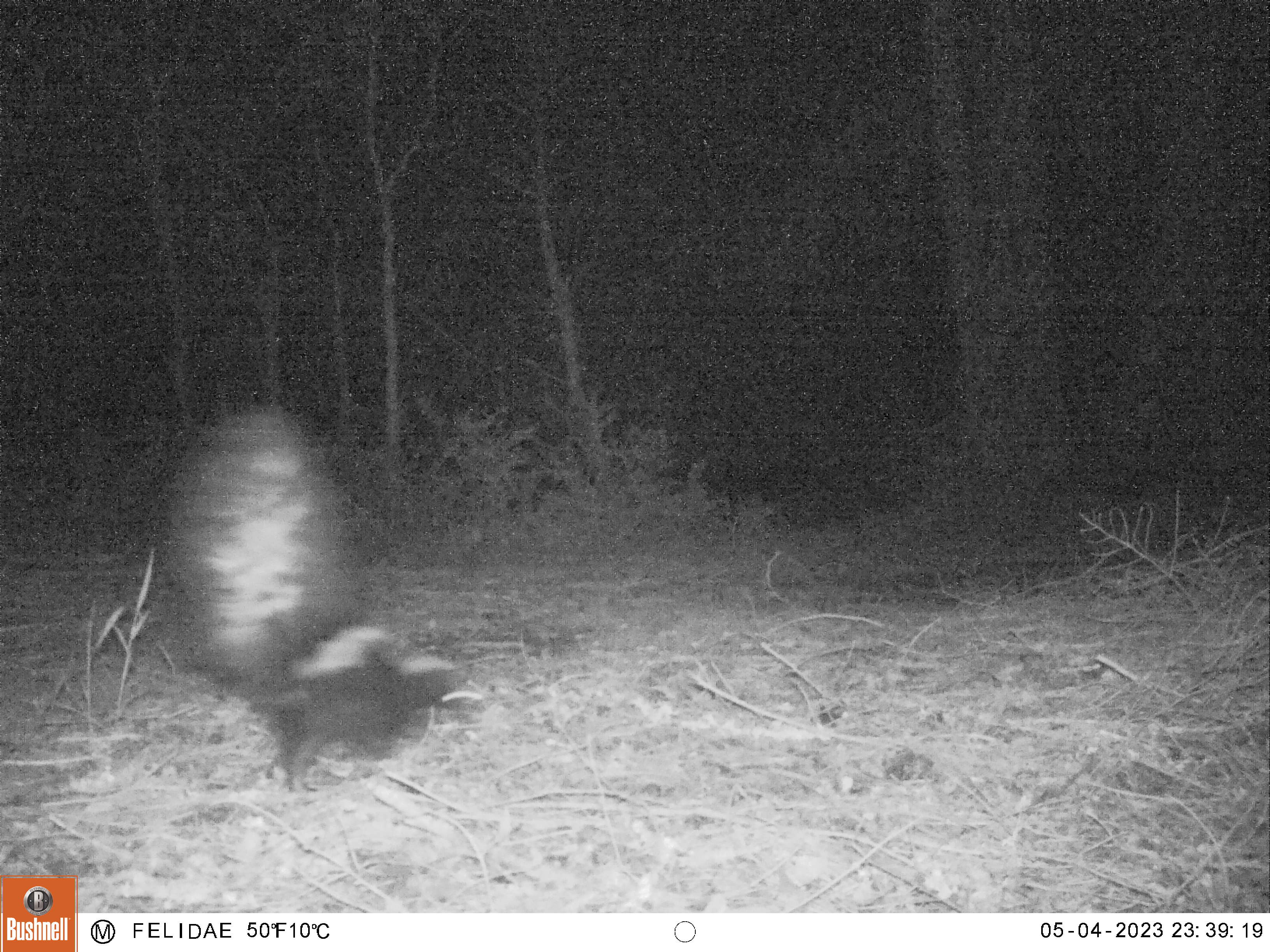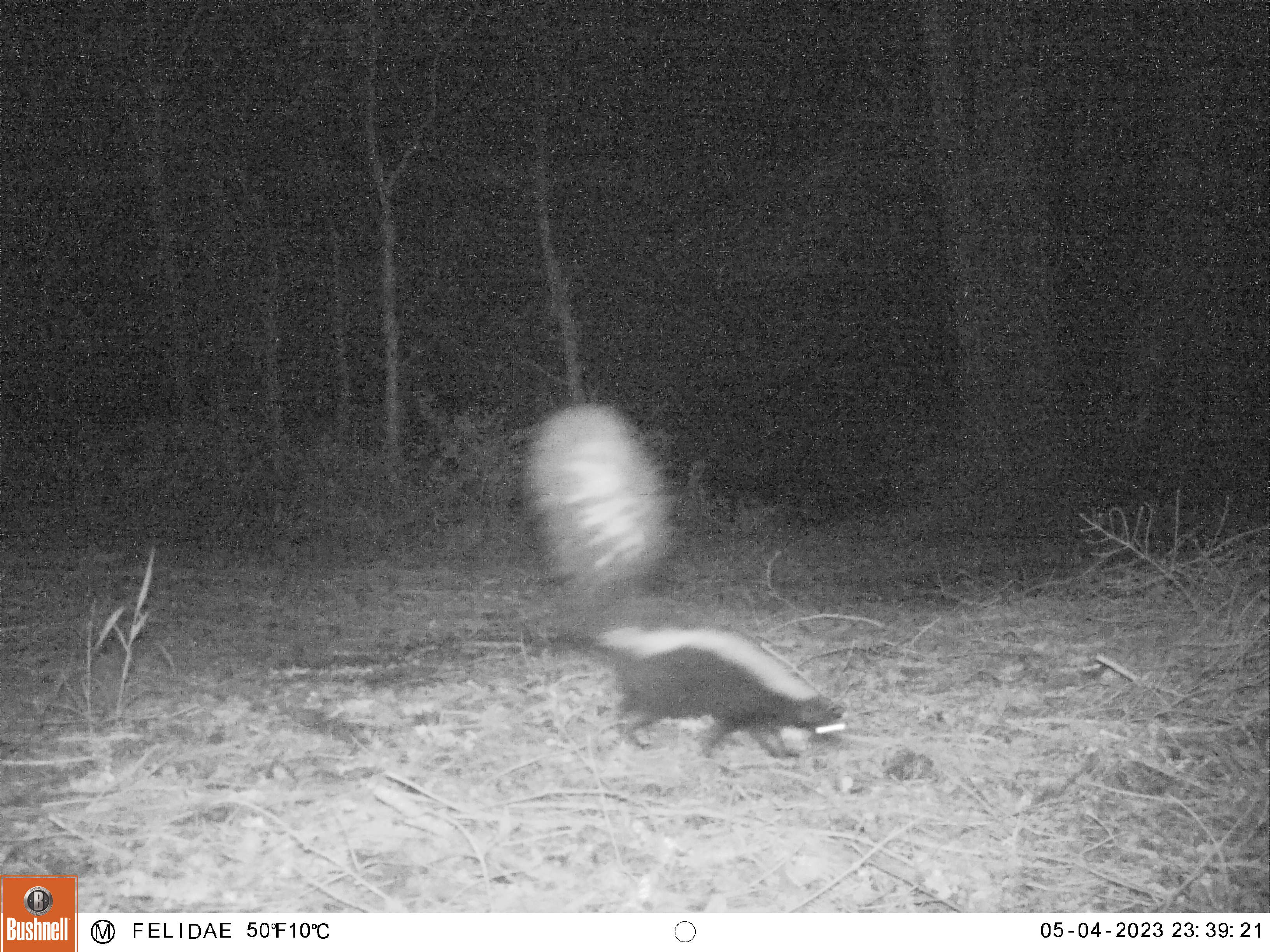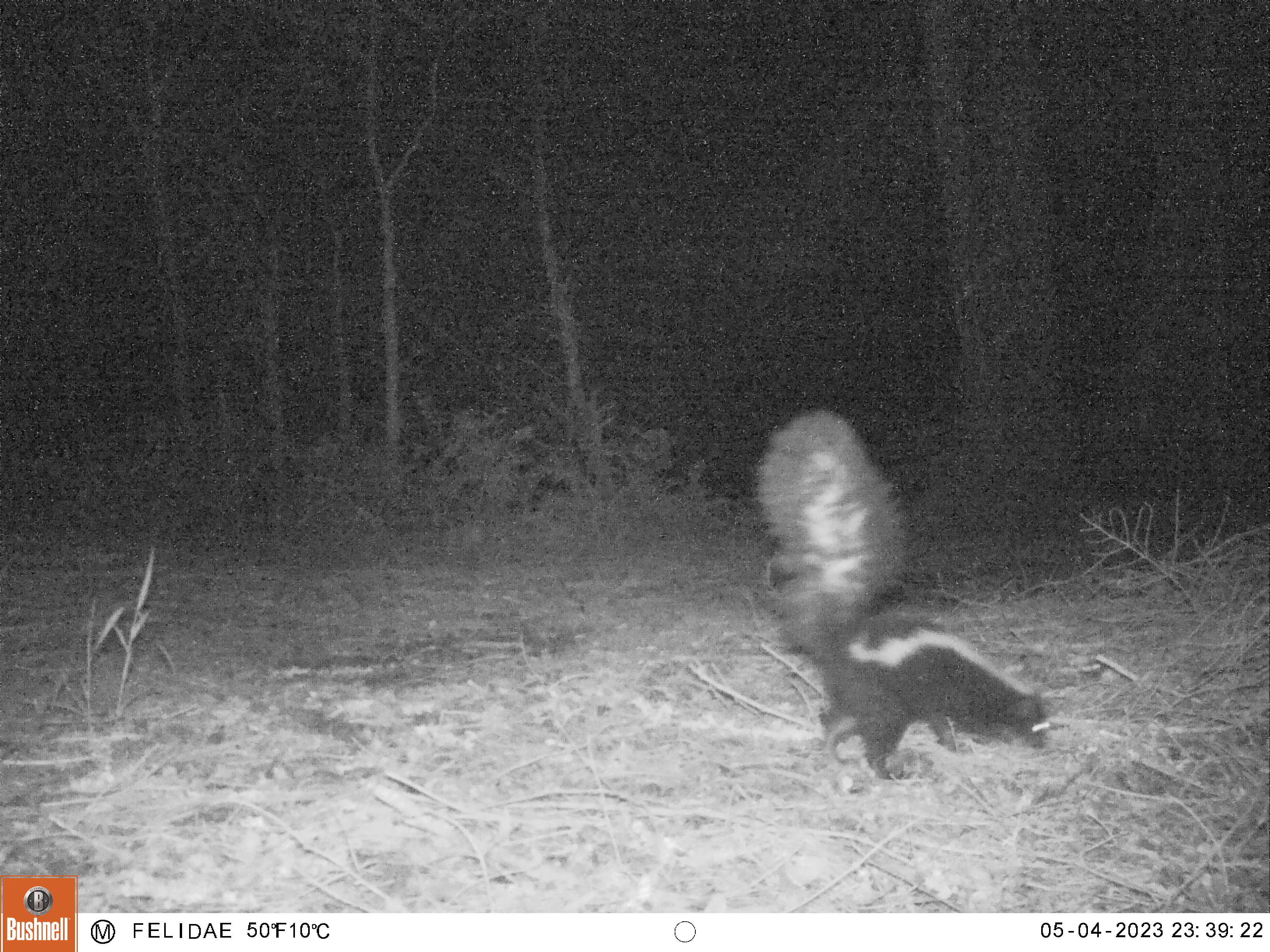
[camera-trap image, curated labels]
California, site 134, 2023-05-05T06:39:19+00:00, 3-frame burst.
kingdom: Animalia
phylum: Chordata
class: Mammalia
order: Carnivora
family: Mephitidae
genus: Mephitis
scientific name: Mephitis mephitis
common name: striped skunk